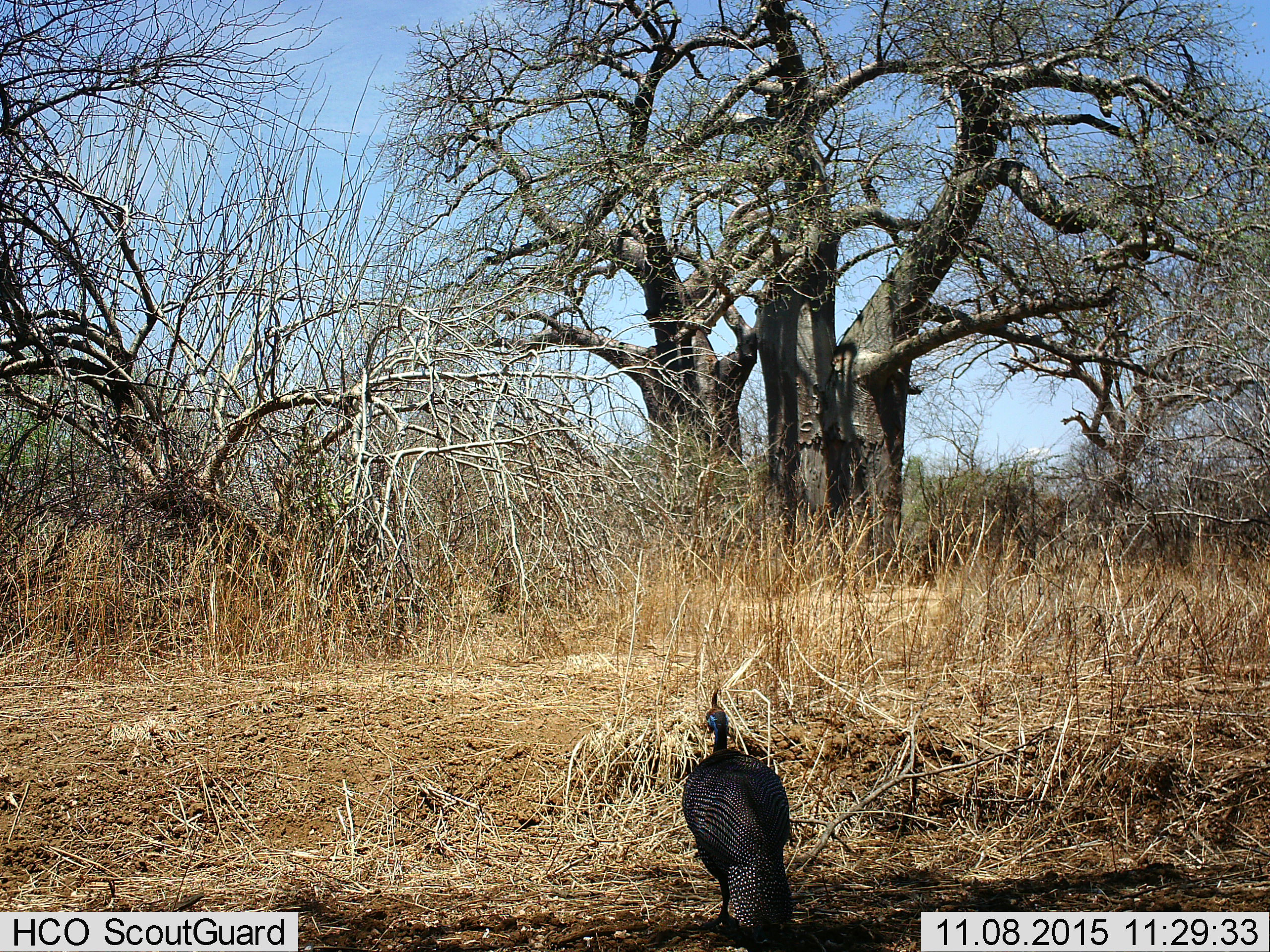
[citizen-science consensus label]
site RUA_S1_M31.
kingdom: Animalia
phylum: Chordata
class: Aves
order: Galliformes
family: Numididae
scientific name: Numididae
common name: guineafowl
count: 1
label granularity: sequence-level